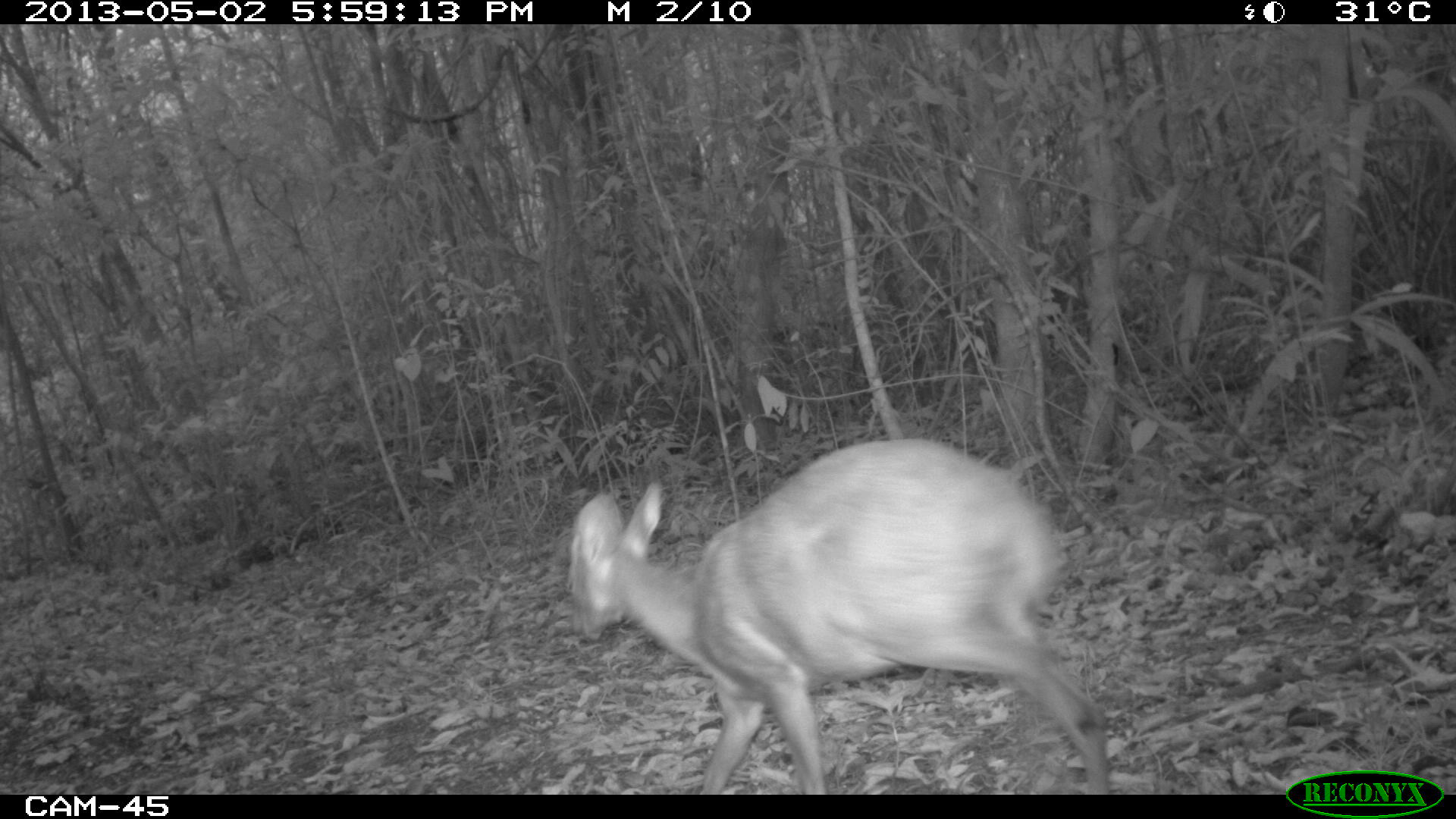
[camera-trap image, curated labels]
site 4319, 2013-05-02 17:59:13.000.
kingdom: Animalia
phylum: Chordata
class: Mammalia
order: Artiodactyla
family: Cervidae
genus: Mazama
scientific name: Mazama temama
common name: central american red brocket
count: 1